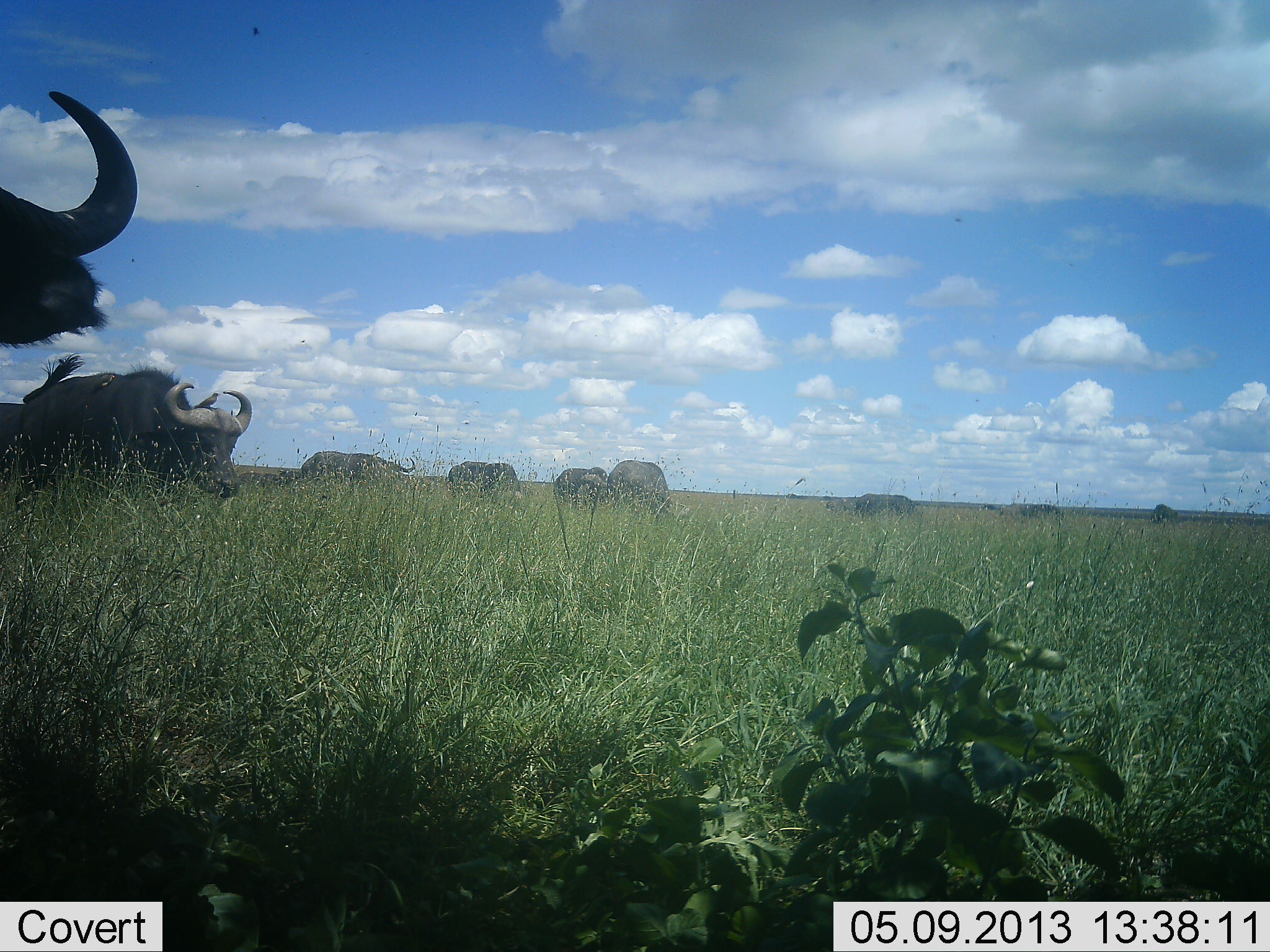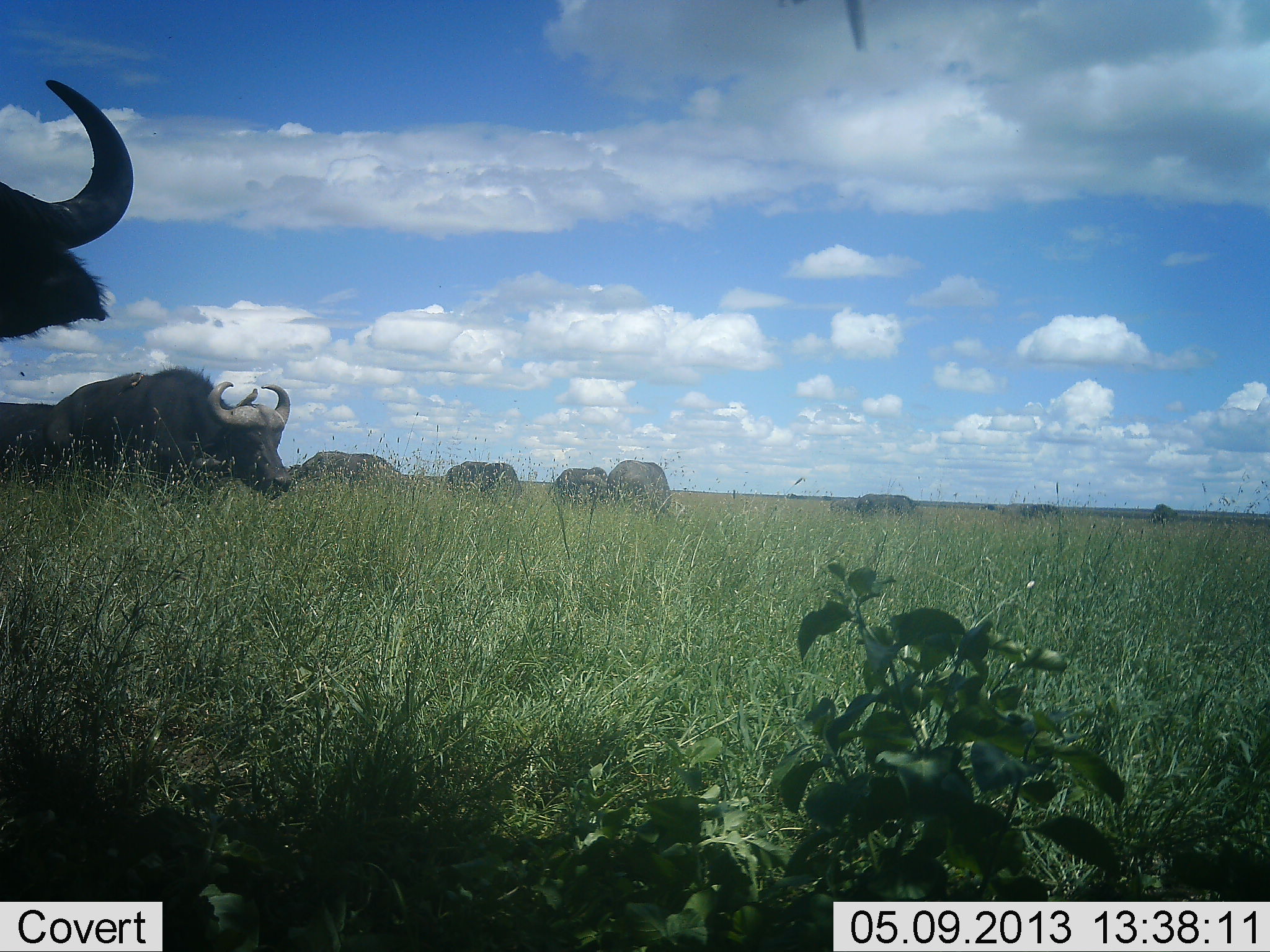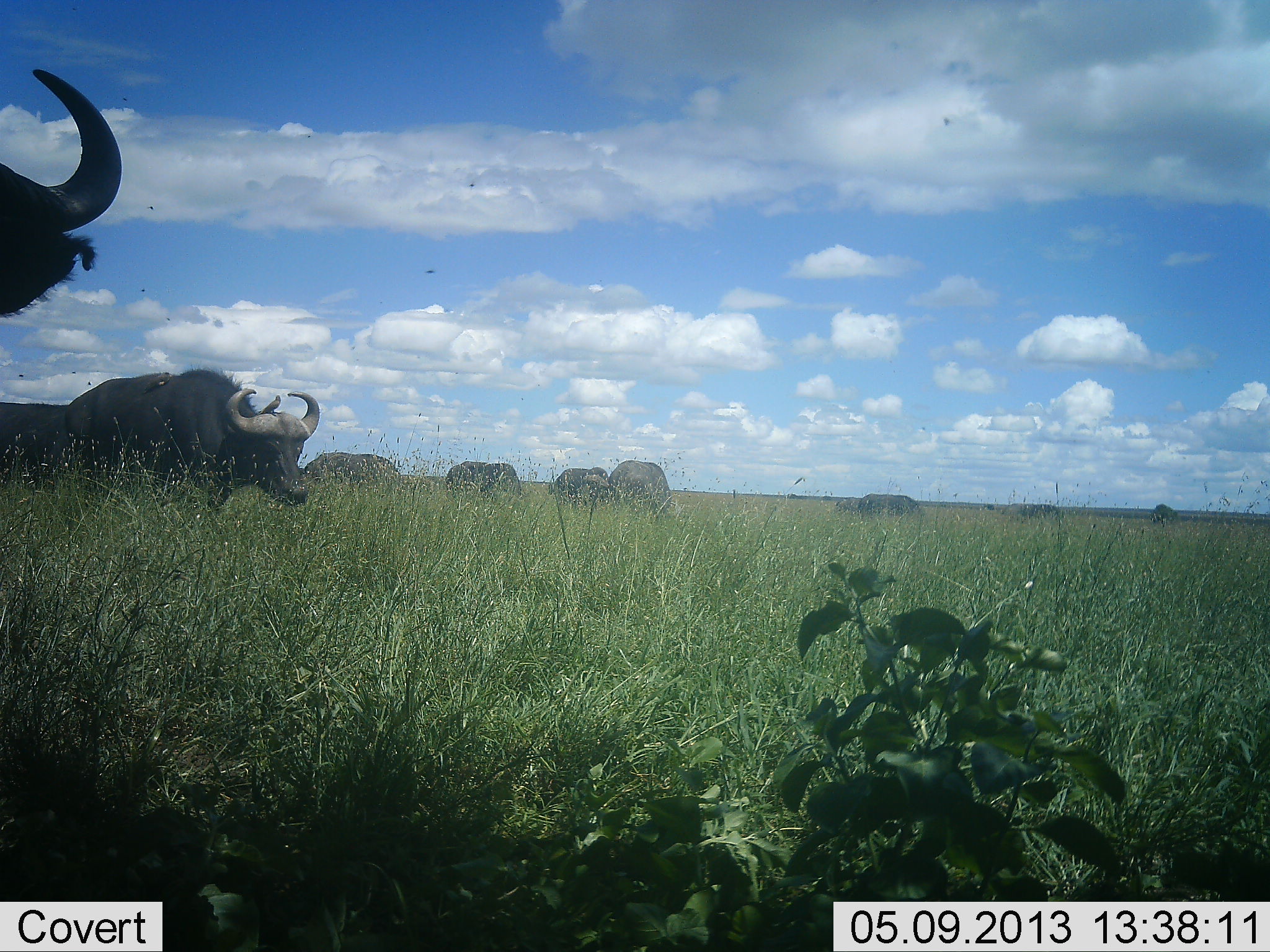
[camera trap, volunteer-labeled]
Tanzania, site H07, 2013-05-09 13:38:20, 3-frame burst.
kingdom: Animalia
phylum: Chordata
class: Mammalia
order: Artiodactyla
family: Bovidae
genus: Syncerus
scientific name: Syncerus caffer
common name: cape buffalo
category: buffalo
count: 9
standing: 59%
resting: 5%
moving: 51%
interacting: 8%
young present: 5%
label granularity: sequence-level